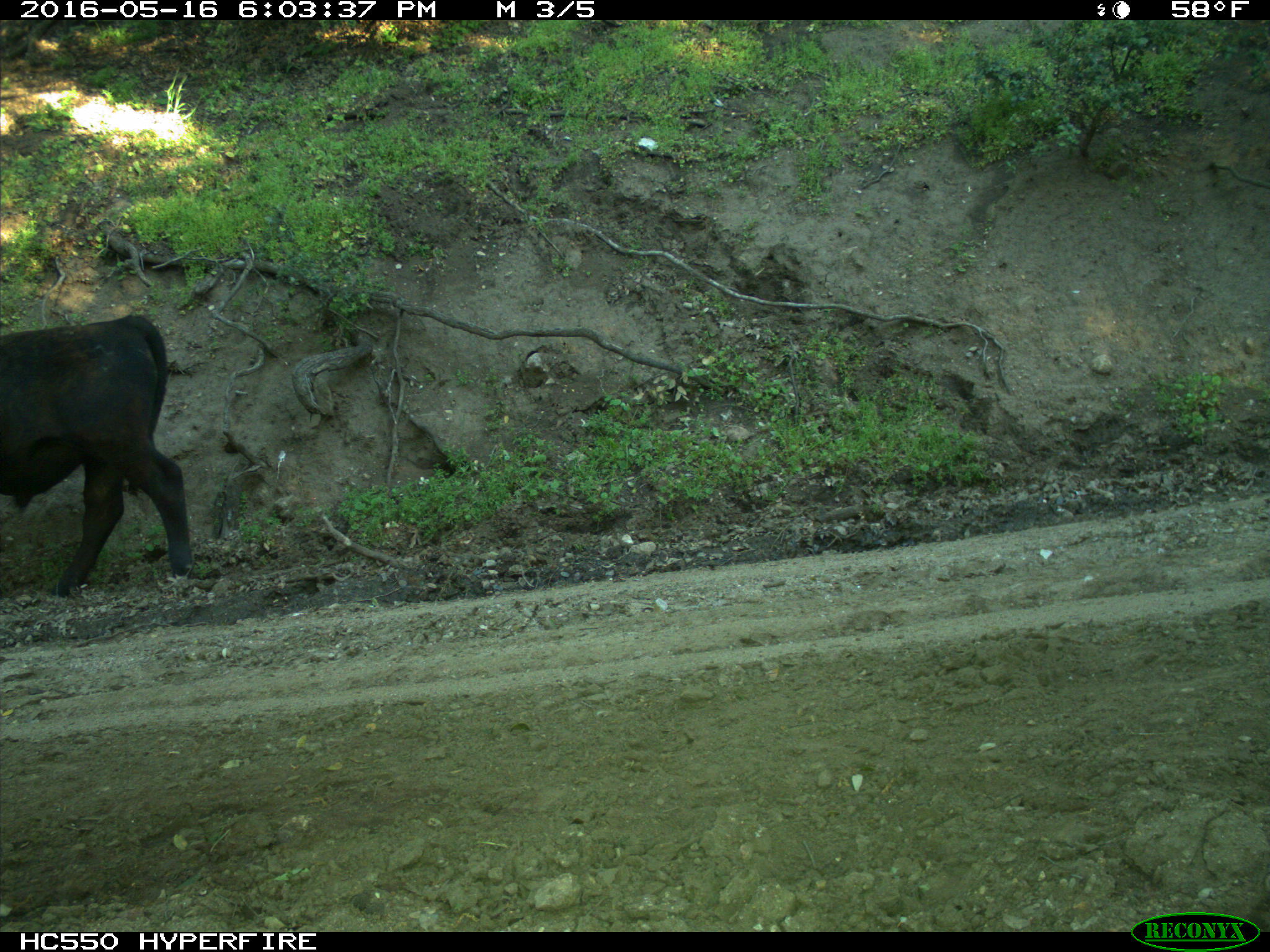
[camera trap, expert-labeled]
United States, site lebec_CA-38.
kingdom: Animalia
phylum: Chordata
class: Mammalia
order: Artiodactyla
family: Bovidae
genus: Bos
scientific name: Bos taurus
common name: domestic cow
Bos taurus (domestic cow).